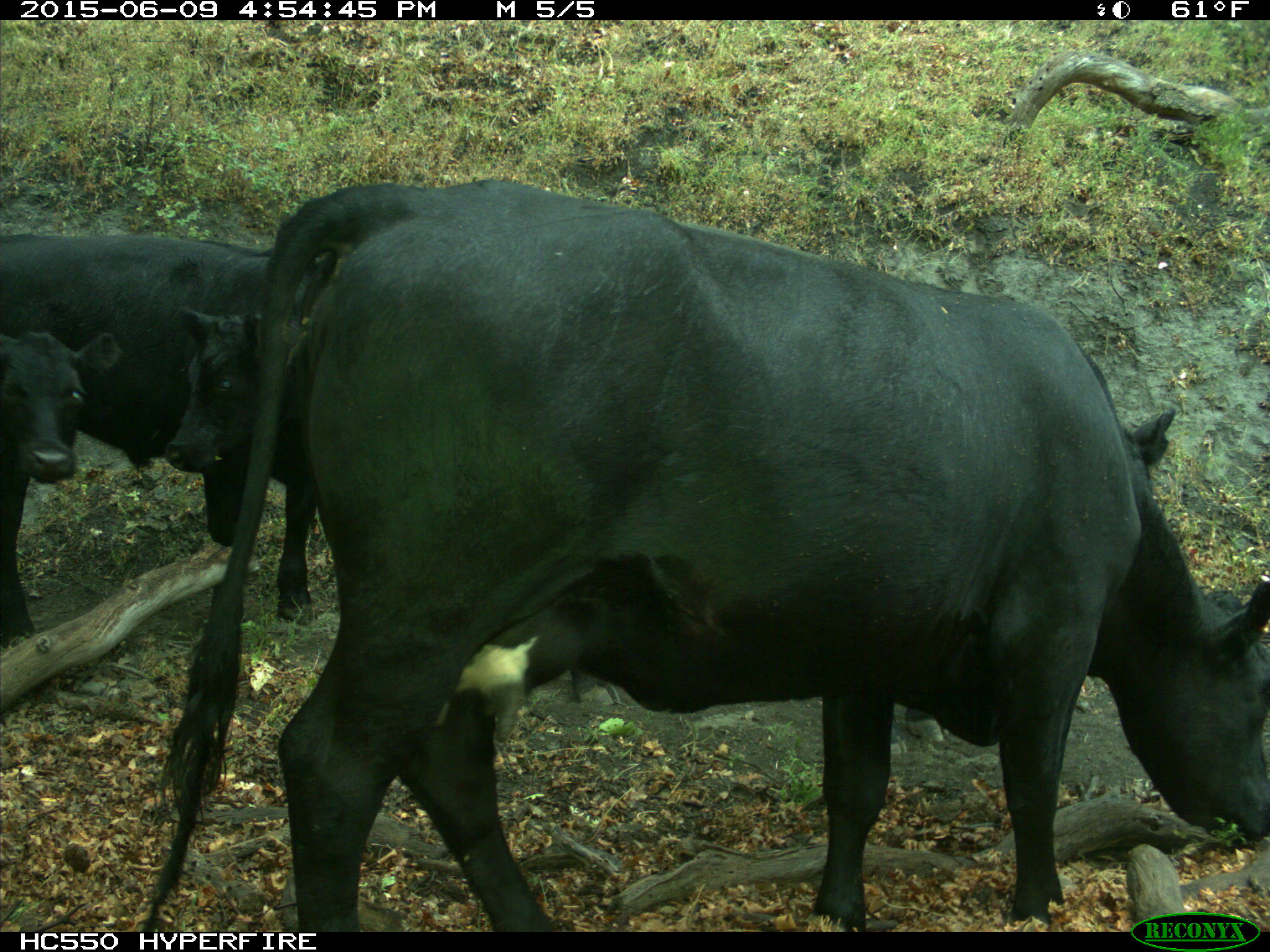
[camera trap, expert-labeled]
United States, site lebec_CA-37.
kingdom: Animalia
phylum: Chordata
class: Mammalia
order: Artiodactyla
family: Bovidae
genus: Bos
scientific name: Bos taurus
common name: domestic cow